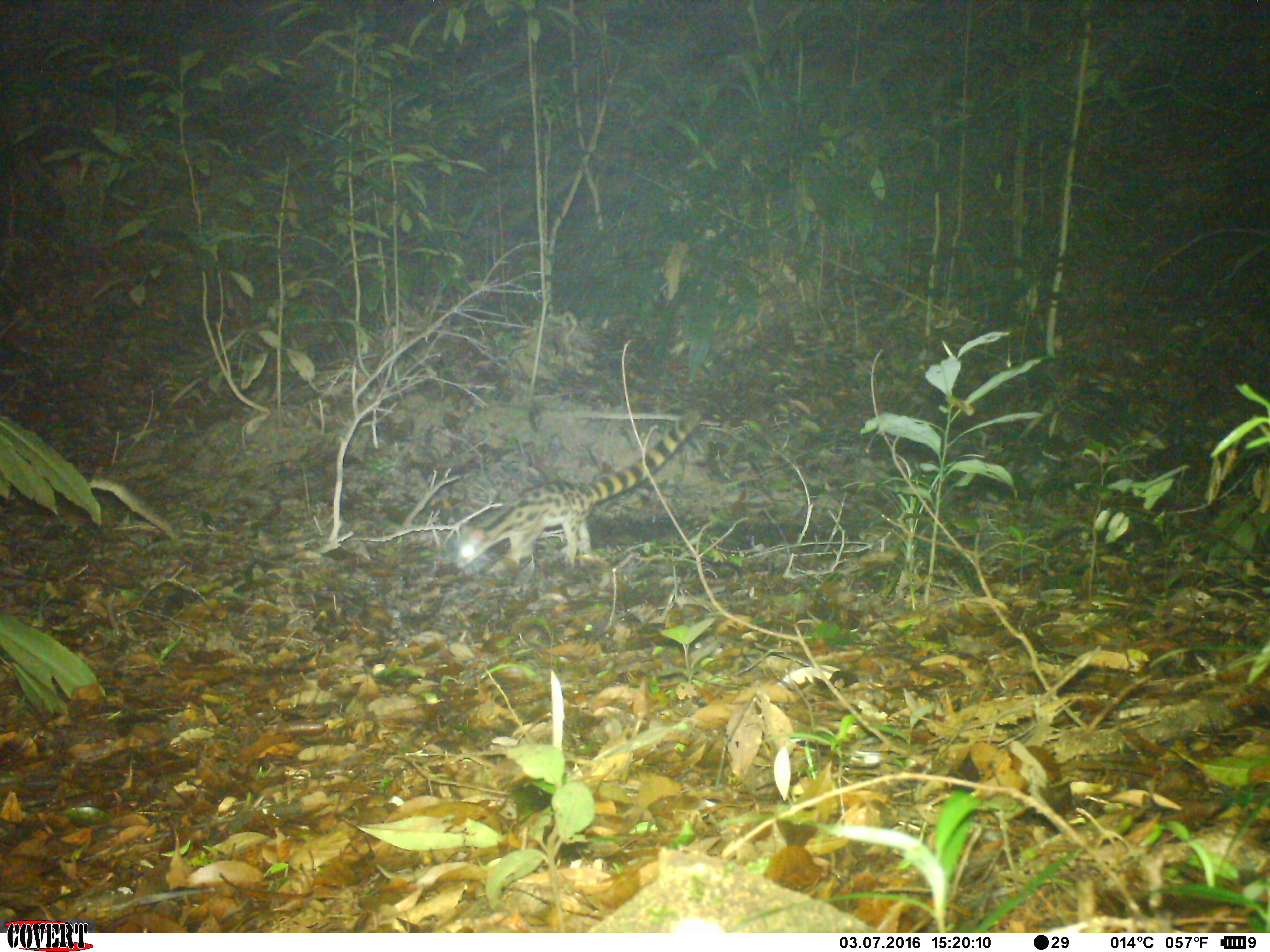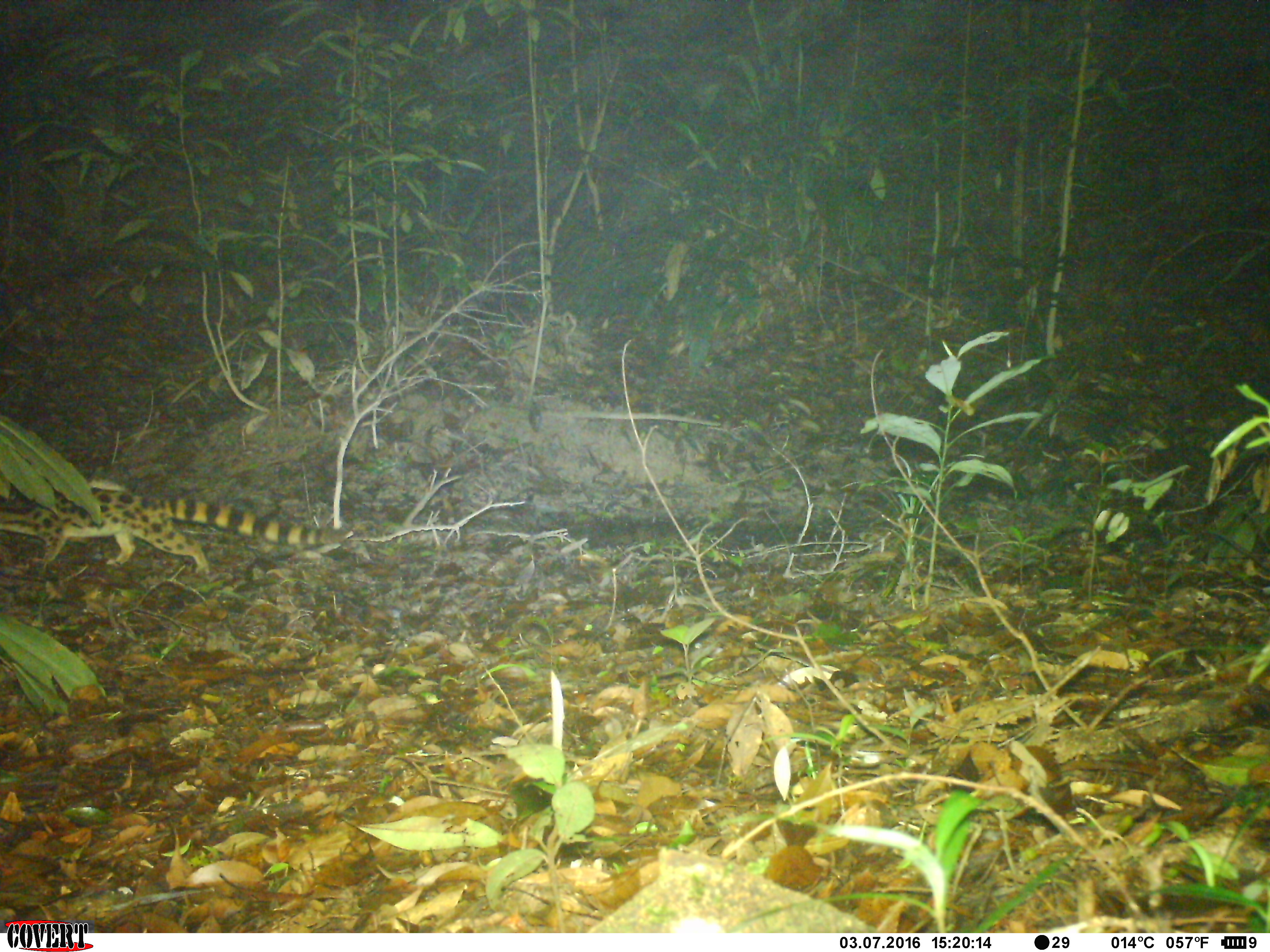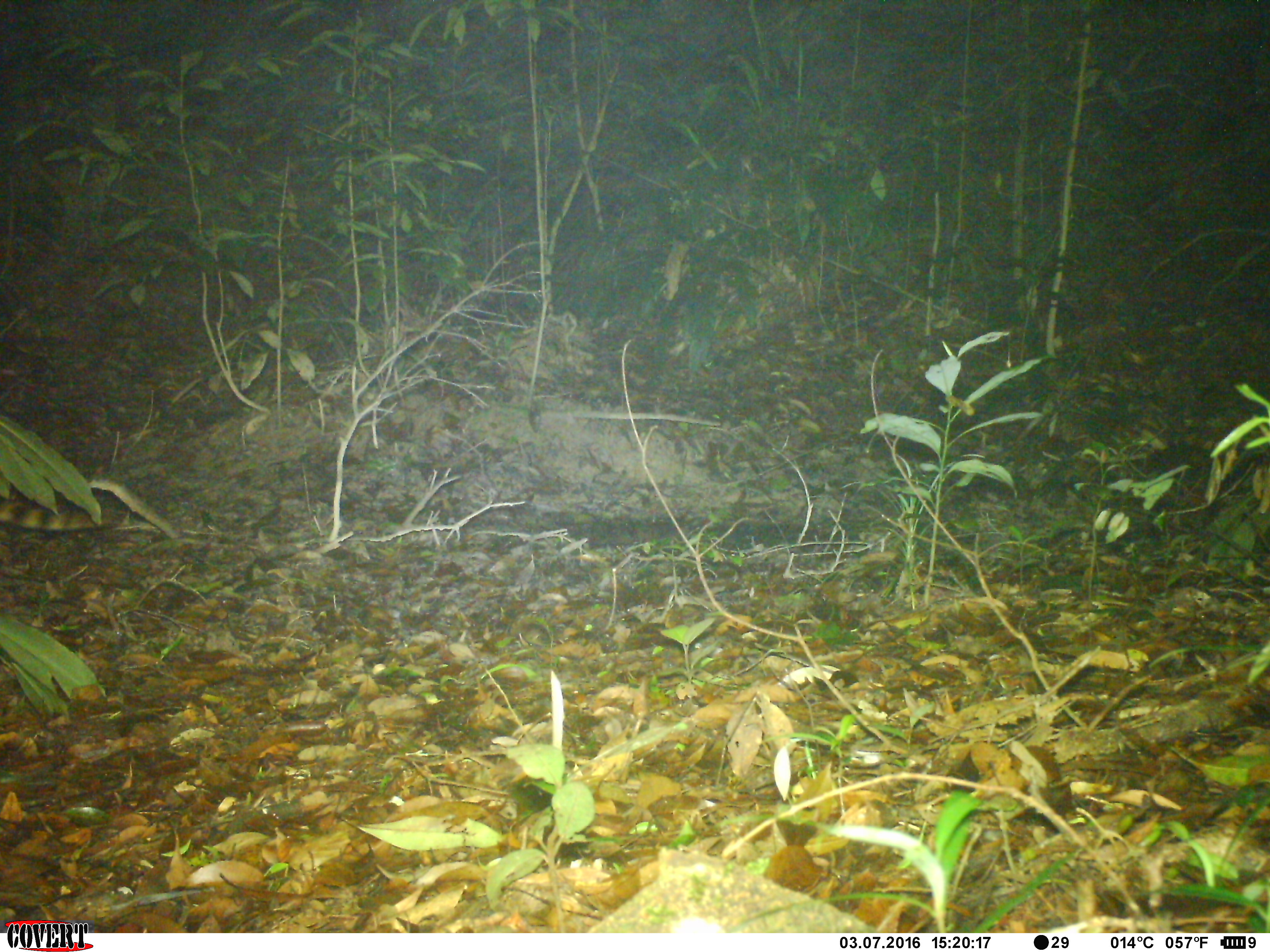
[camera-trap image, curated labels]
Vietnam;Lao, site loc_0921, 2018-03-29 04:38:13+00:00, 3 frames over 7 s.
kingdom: Animalia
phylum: Chordata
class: Mammalia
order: Carnivora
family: Prionodontidae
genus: Prionodon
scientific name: Prionodon pardicolor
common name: spotted linsang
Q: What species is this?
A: Spotted linsang (Prionodon pardicolor).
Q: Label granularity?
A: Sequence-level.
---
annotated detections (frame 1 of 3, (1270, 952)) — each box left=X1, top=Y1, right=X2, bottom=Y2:
spotted linsang: left=453, top=409, right=704, bottom=573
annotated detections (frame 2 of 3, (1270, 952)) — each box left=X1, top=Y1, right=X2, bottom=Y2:
spotted linsang: left=0, top=489, right=352, bottom=575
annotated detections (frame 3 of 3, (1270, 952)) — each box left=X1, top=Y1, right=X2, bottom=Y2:
spotted linsang: left=0, top=496, right=132, bottom=533